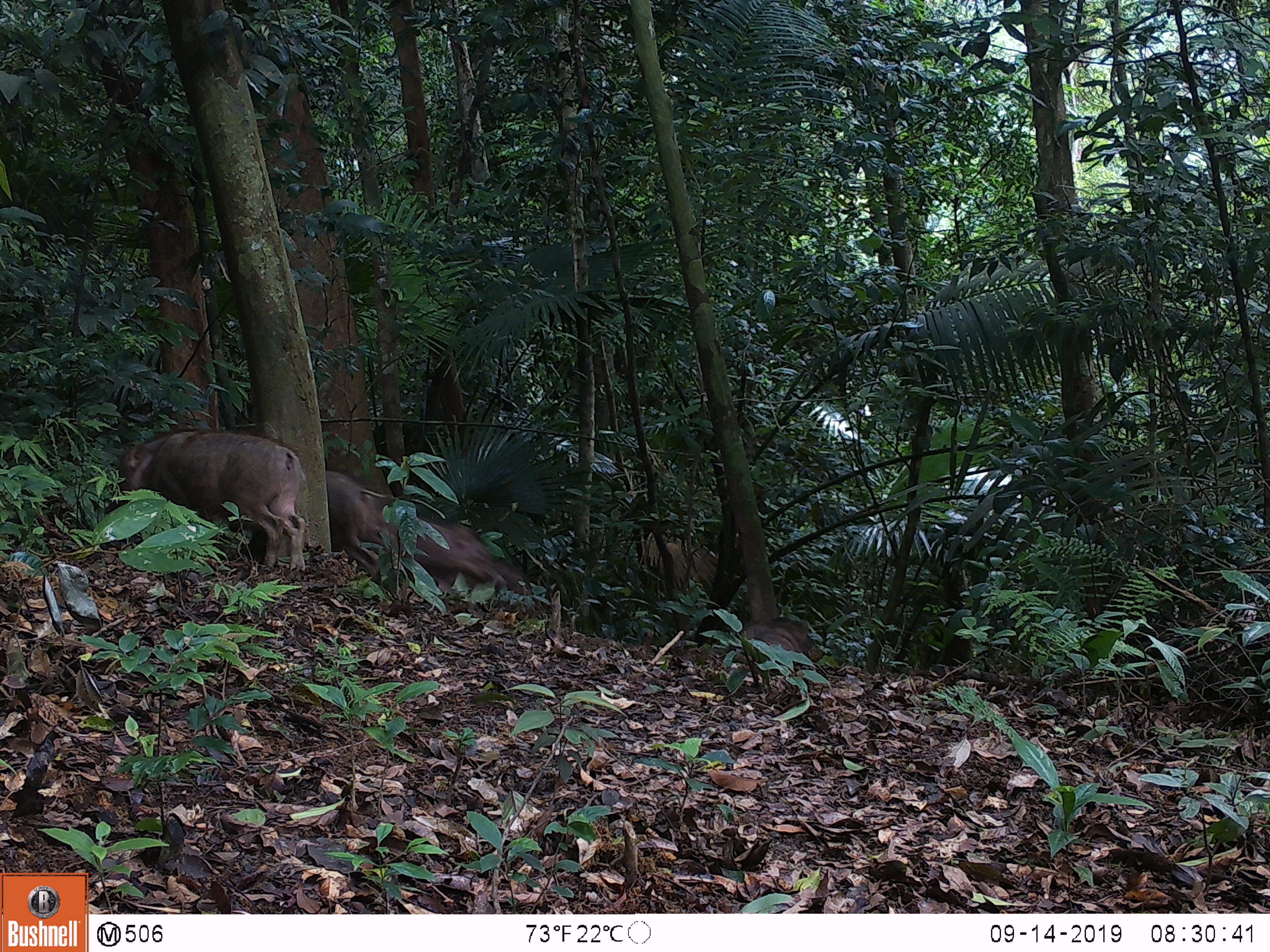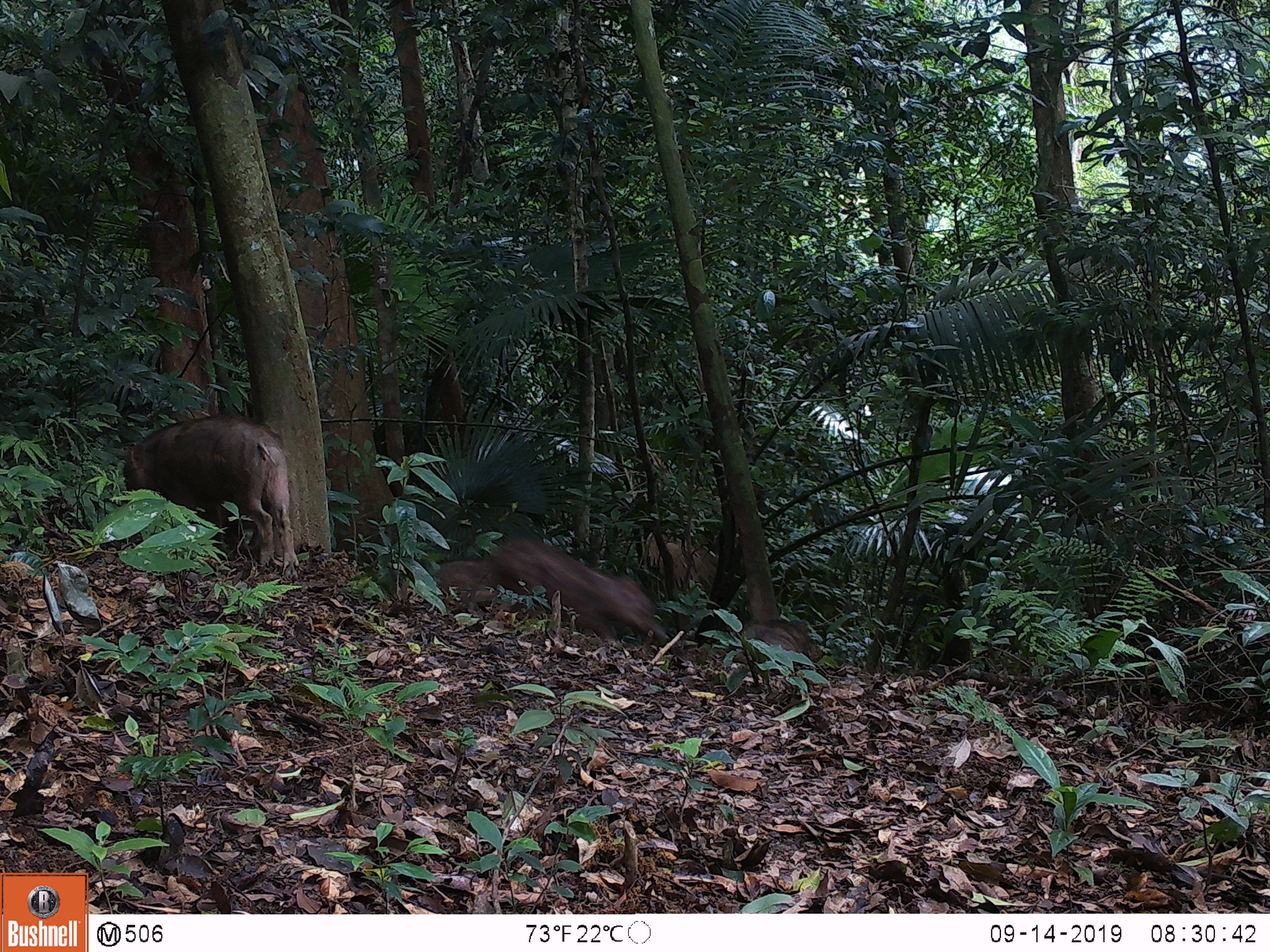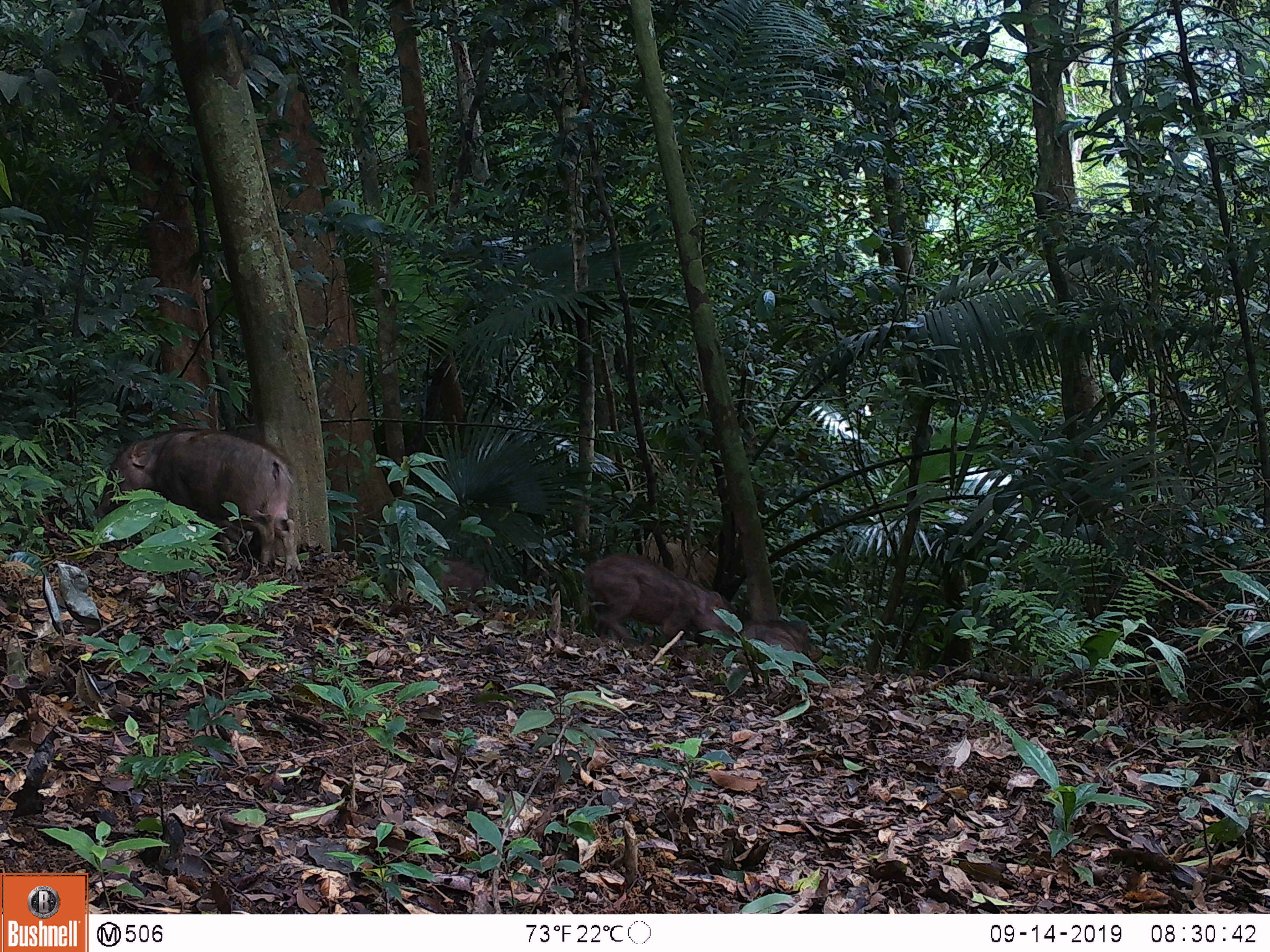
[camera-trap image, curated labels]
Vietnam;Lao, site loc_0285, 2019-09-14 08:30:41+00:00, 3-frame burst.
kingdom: Animalia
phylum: Chordata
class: Mammalia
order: Artiodactyla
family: Suidae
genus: Sus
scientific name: Sus scrofa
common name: eurasian wild pig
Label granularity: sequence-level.